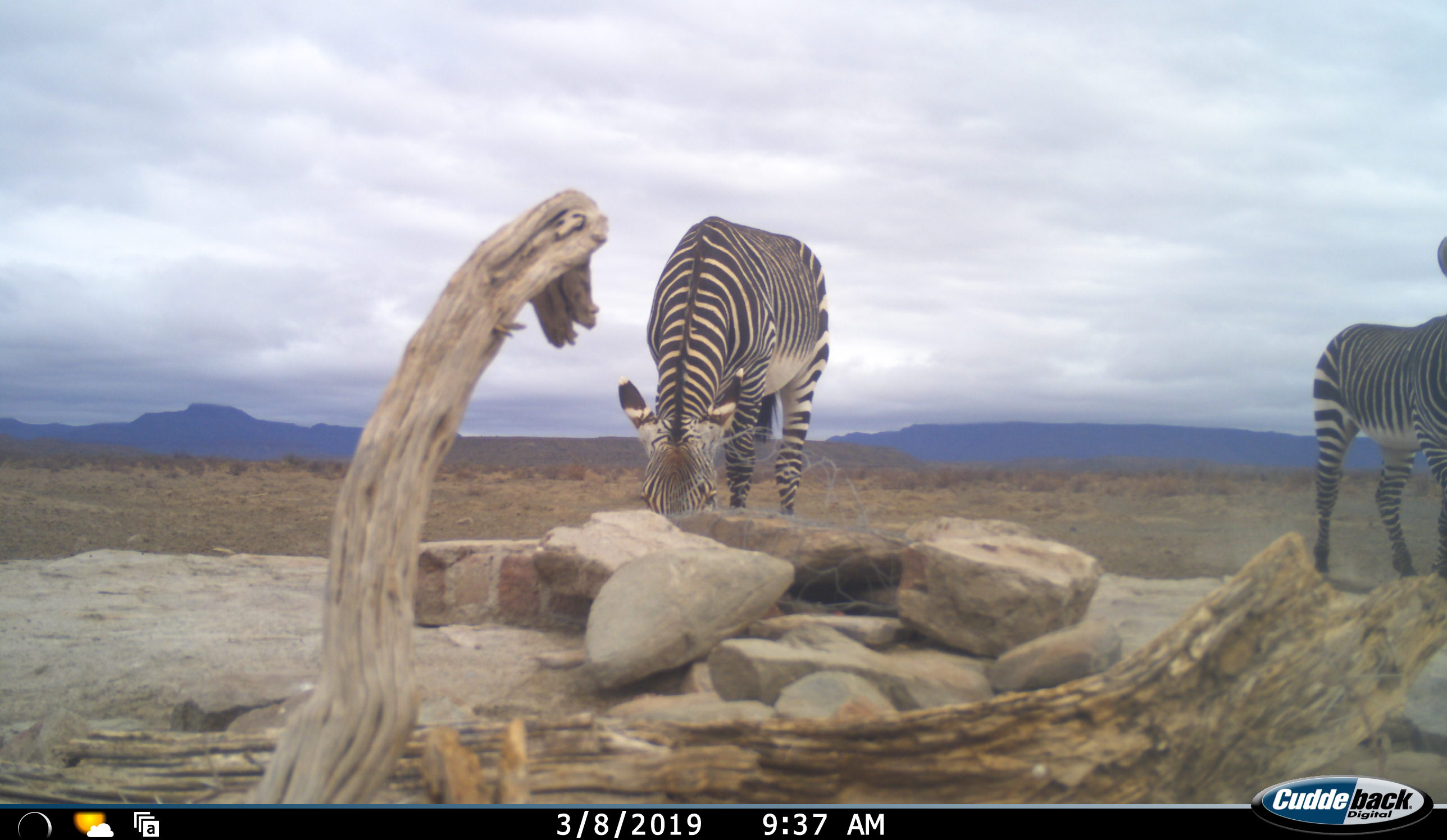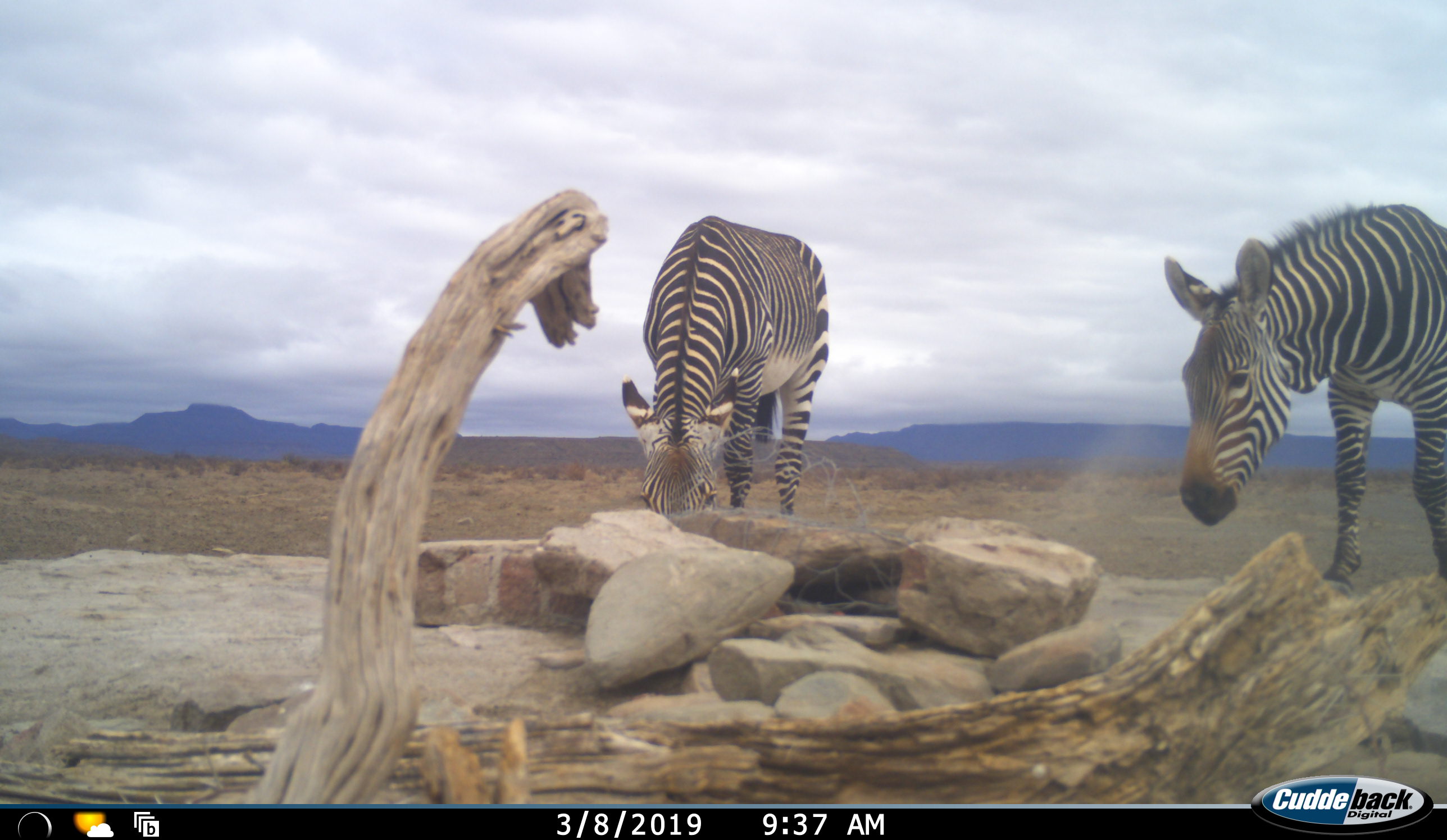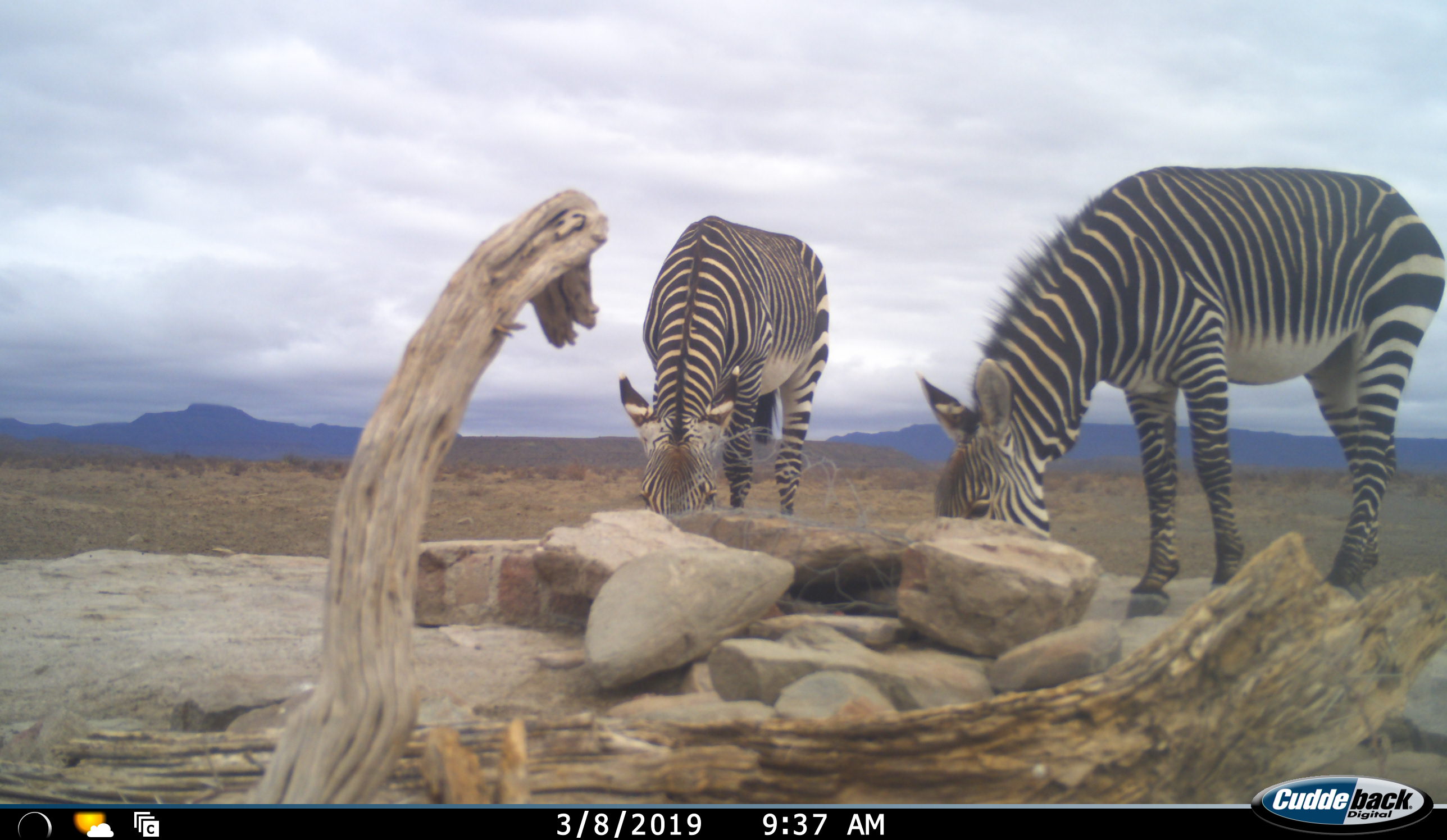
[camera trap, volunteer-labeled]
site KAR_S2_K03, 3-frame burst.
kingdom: Animalia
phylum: Chordata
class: Mammalia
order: Perissodactyla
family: Equidae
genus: Equus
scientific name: Equus zebra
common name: mountain zebra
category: zebramountain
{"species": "zebramountain (mountain zebra) (Equus zebra)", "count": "2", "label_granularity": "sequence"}